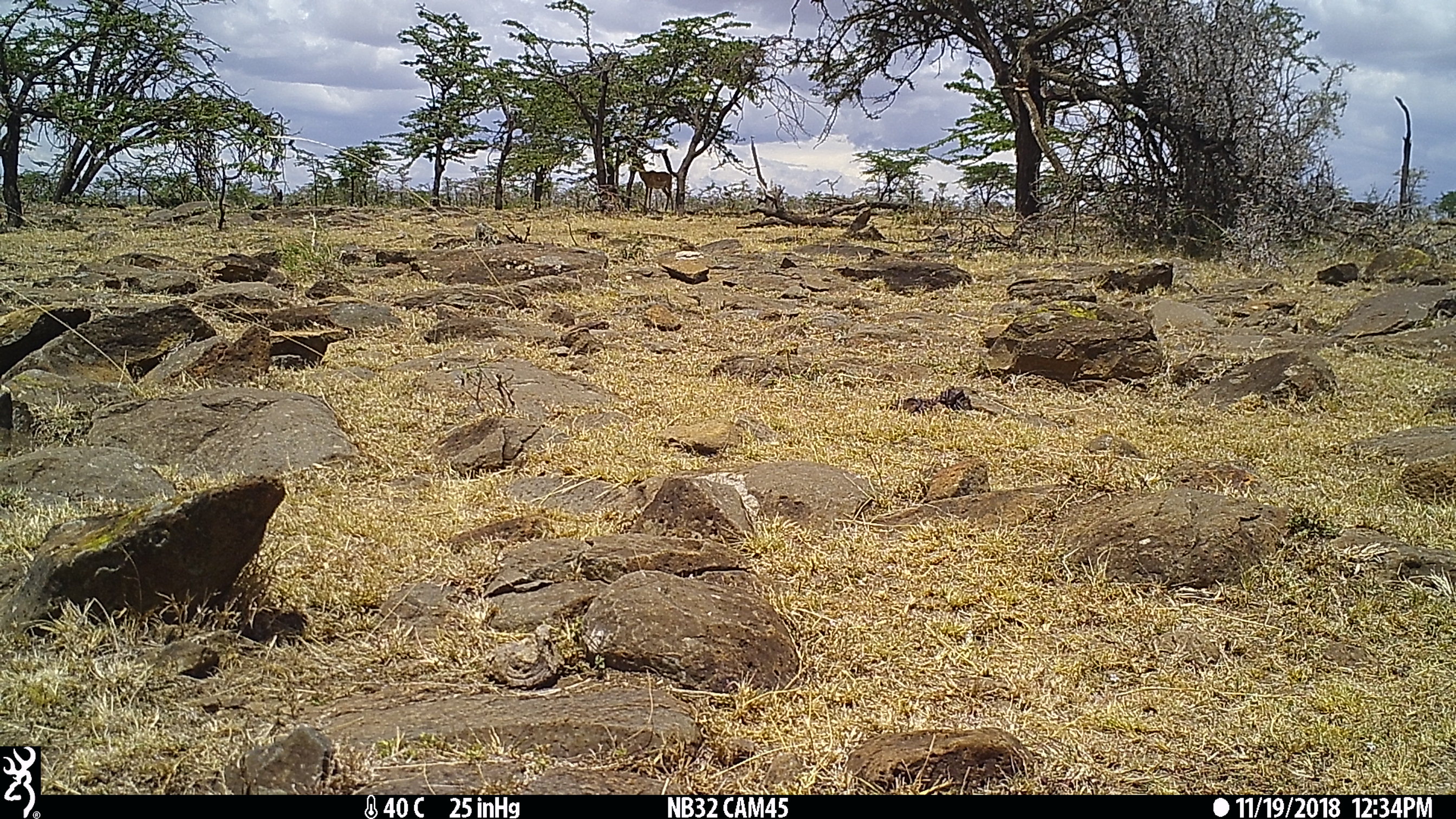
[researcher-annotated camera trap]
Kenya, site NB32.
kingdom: Animalia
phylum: Chordata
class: Mammalia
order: Artiodactyla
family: Bovidae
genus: Aepyceros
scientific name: Aepyceros melampus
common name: impala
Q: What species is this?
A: Impala (Aepyceros melampus).